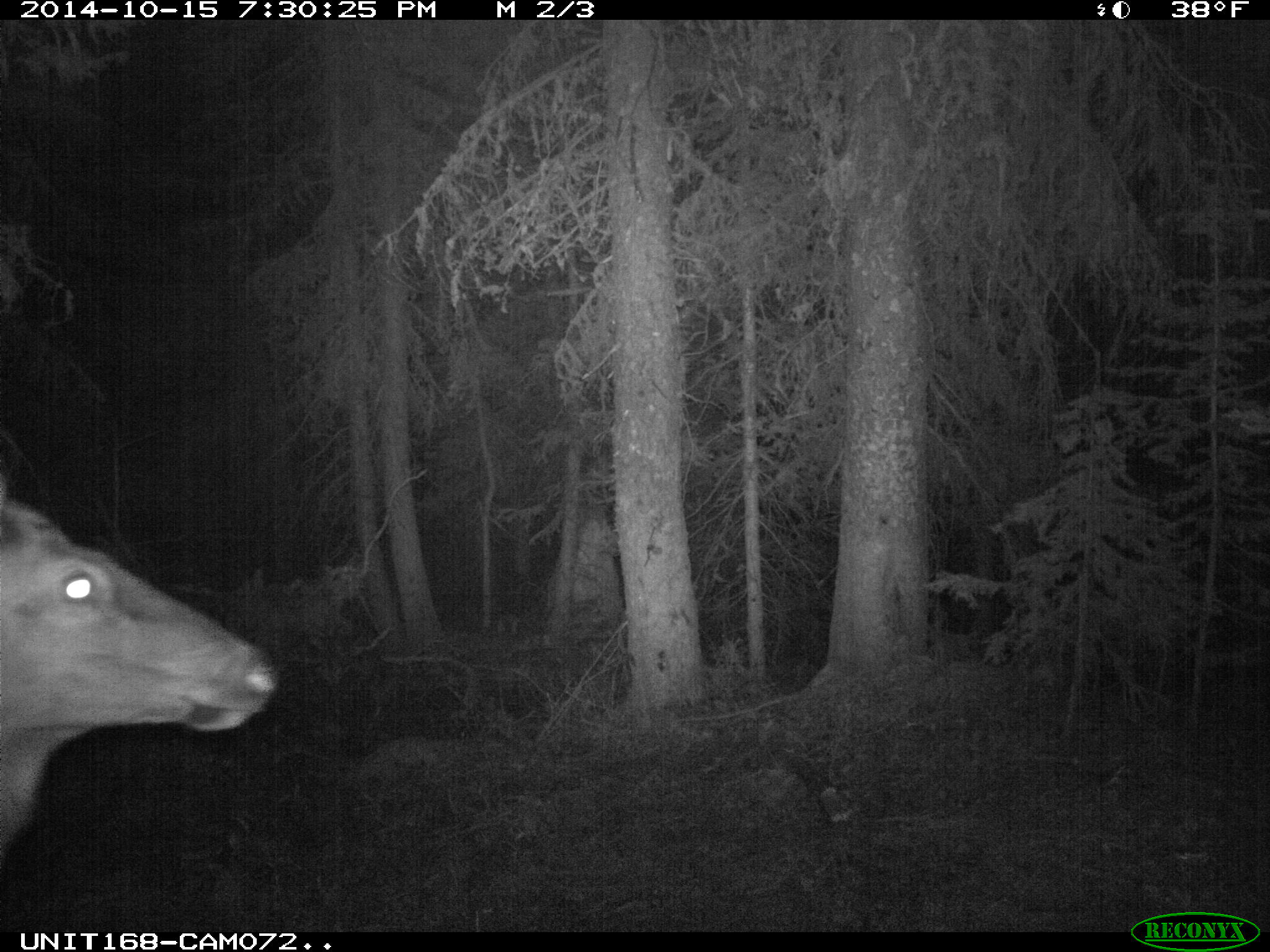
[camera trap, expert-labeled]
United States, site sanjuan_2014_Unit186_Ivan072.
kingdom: Animalia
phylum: Chordata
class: Mammalia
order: Artiodactyla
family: Cervidae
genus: Cervus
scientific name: Cervus elaphus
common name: red deer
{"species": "Cervus elaphus (red deer)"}